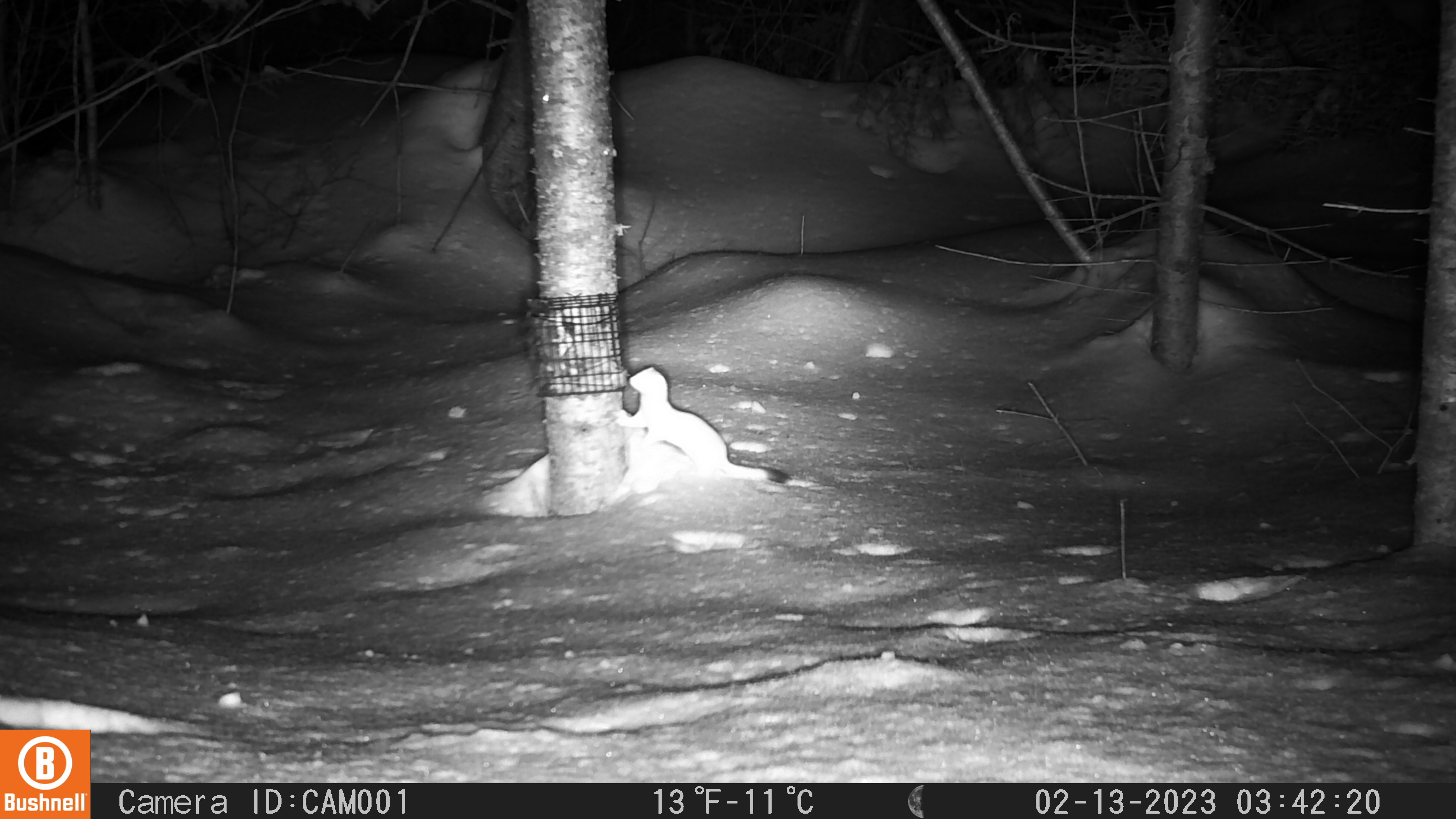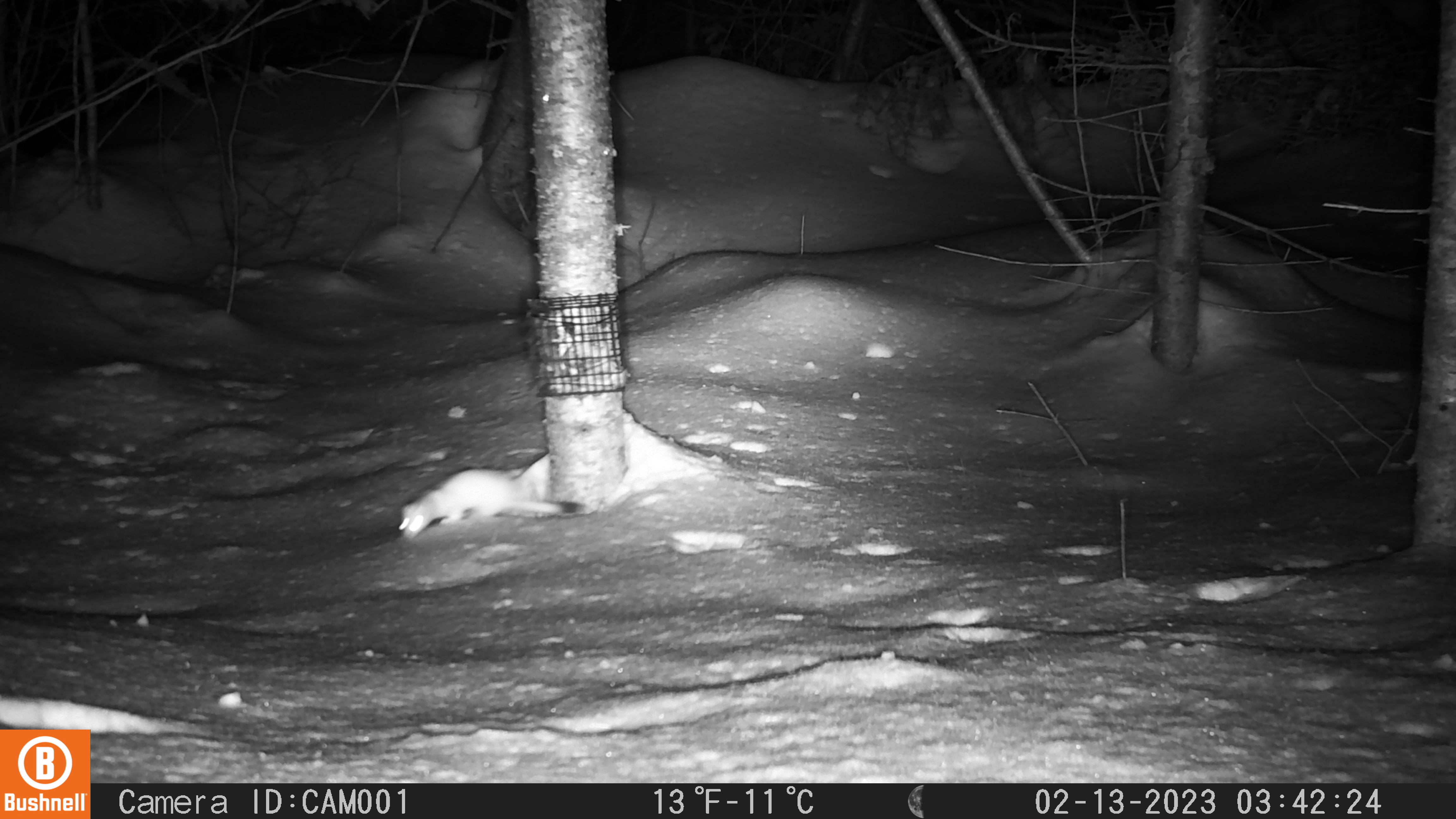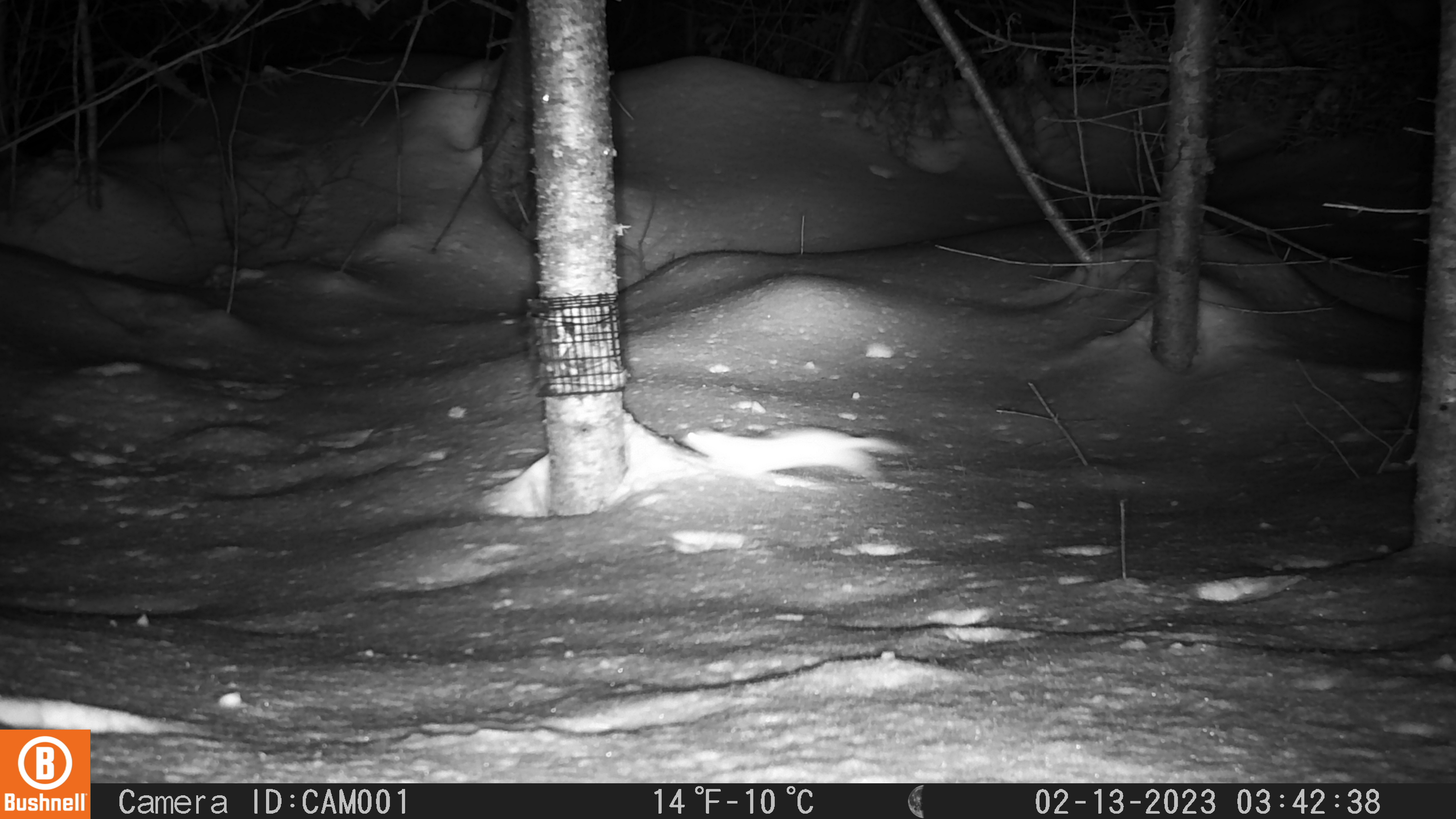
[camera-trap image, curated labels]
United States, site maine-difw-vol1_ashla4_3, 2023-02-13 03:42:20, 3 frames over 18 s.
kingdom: Animalia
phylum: Chordata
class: Mammalia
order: Carnivora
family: Mustelidae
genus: Mustela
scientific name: Mustela richardsonii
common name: short-tailed weasel